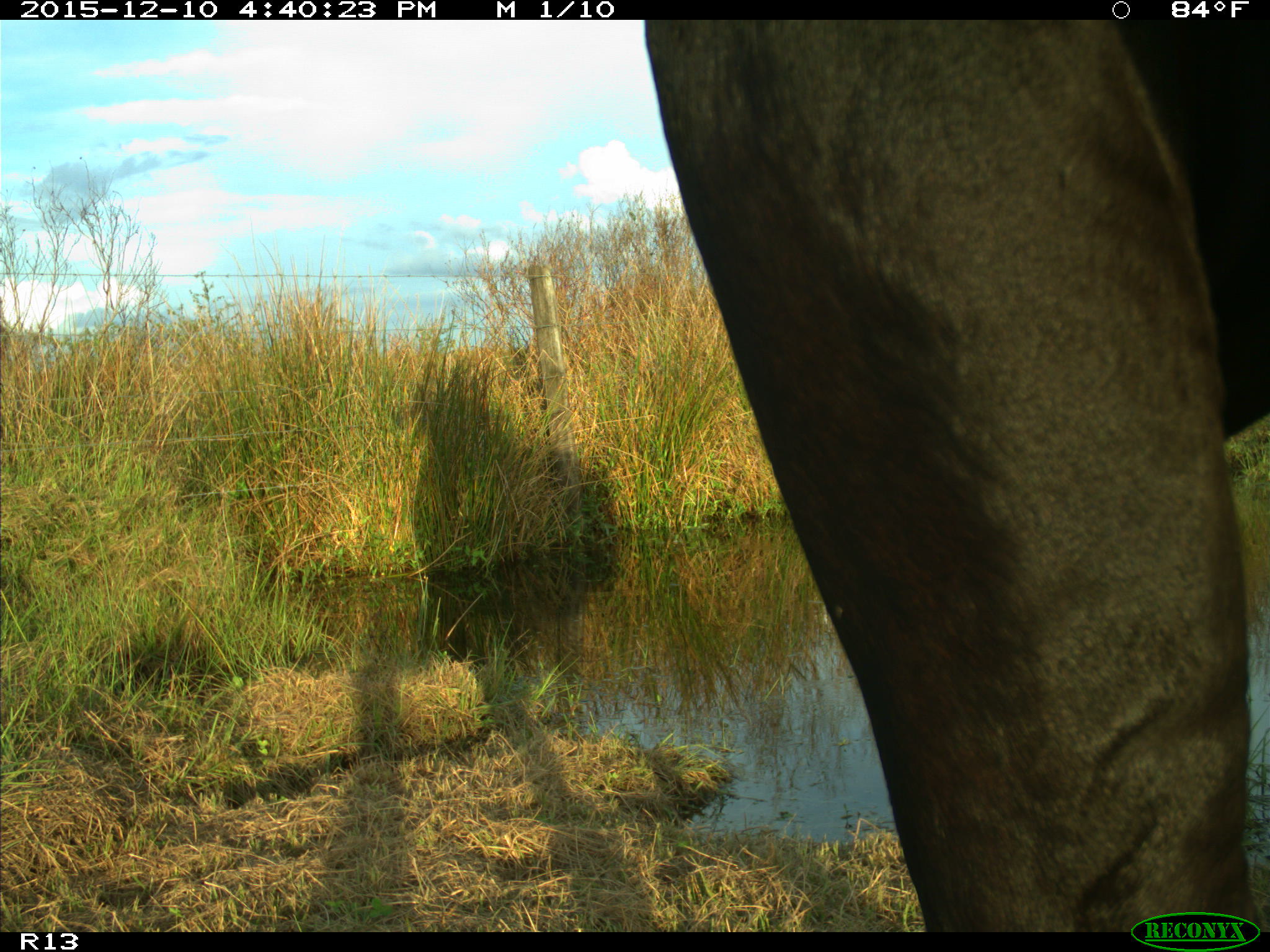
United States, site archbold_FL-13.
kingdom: Animalia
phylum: Chordata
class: Mammalia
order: Artiodactyla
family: Bovidae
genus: Bos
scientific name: Bos taurus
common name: domestic cow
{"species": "Bos taurus (domestic cow)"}